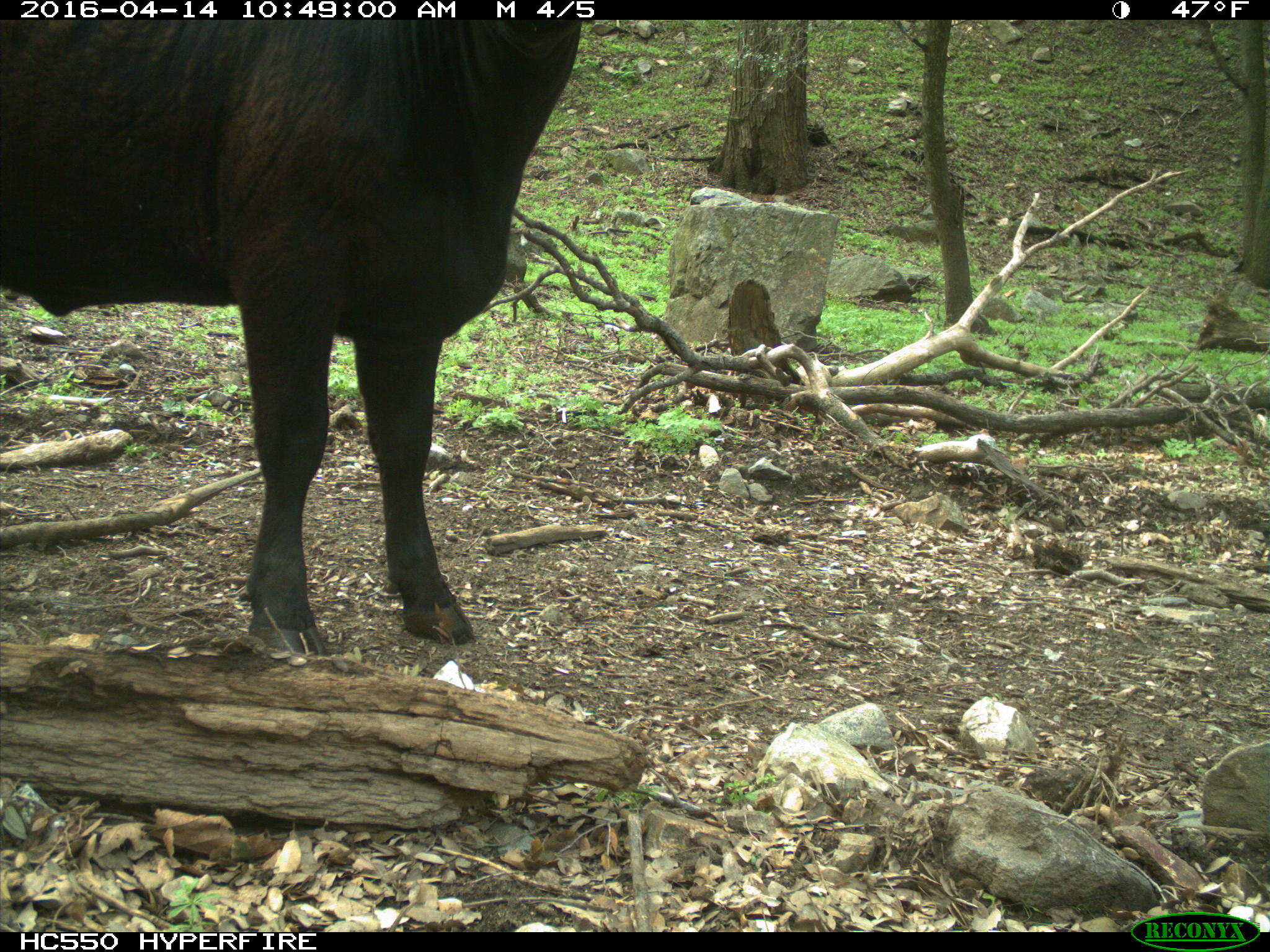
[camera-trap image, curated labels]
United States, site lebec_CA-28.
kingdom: Animalia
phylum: Chordata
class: Mammalia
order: Artiodactyla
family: Bovidae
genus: Bos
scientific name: Bos taurus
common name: domestic cow